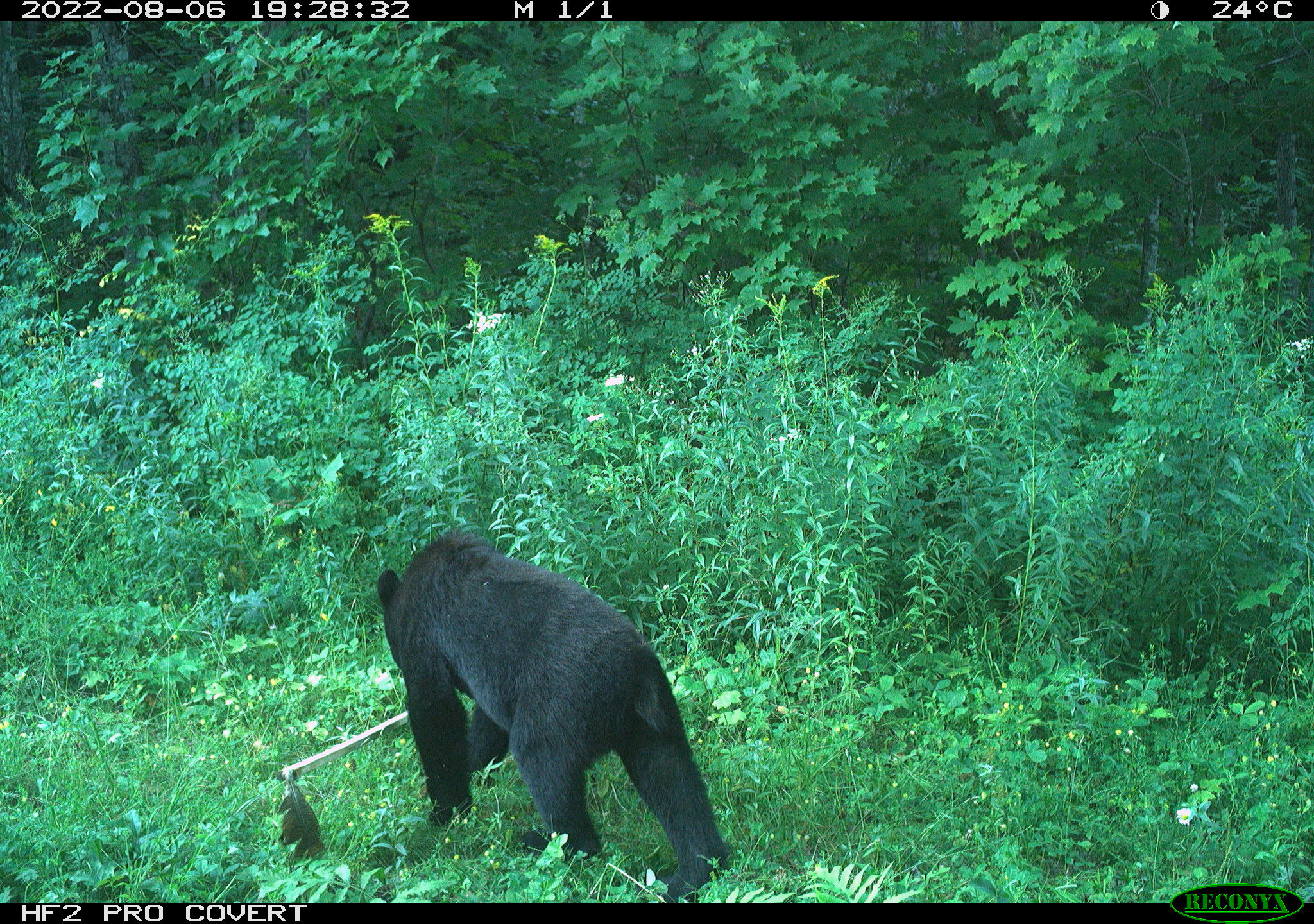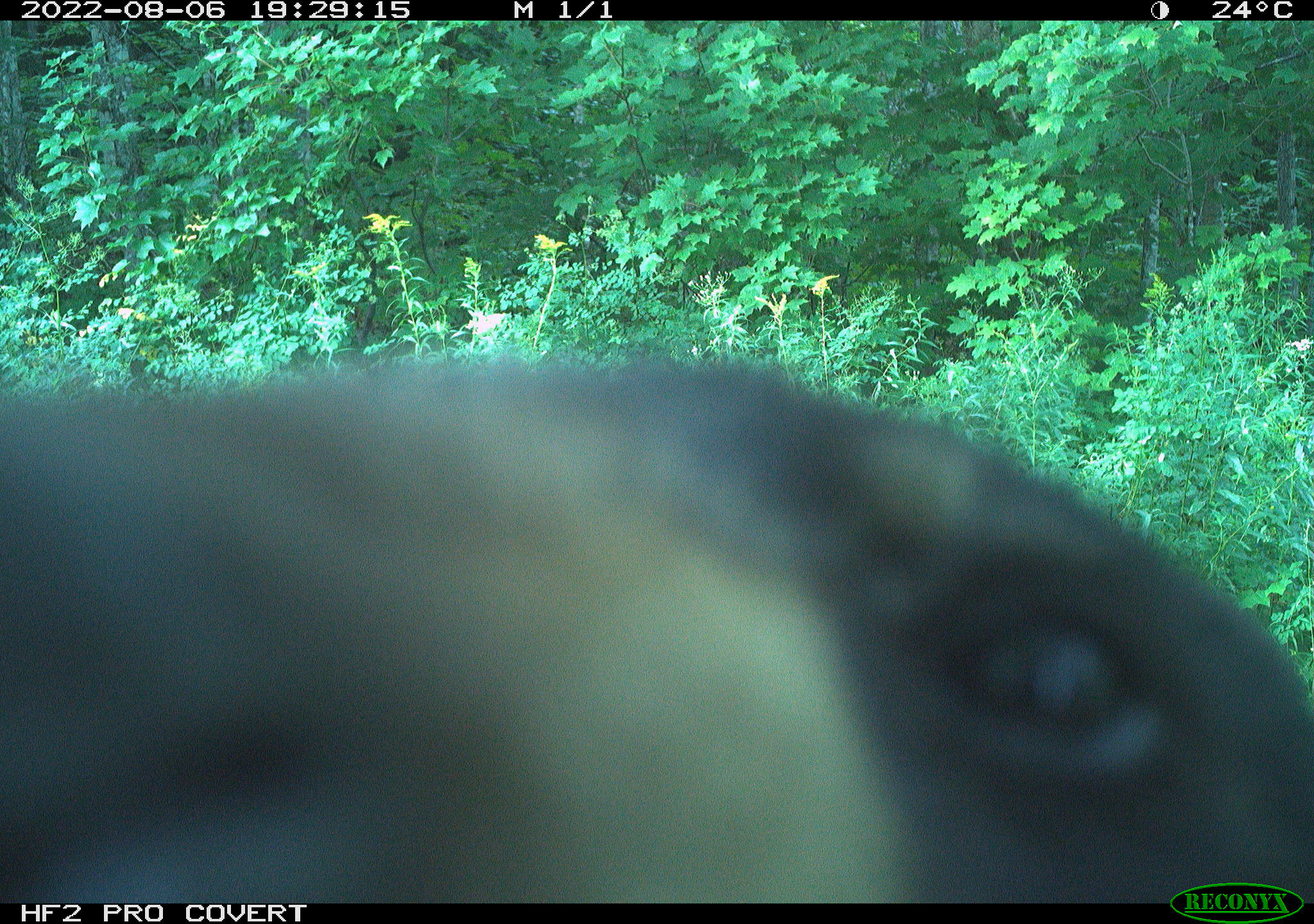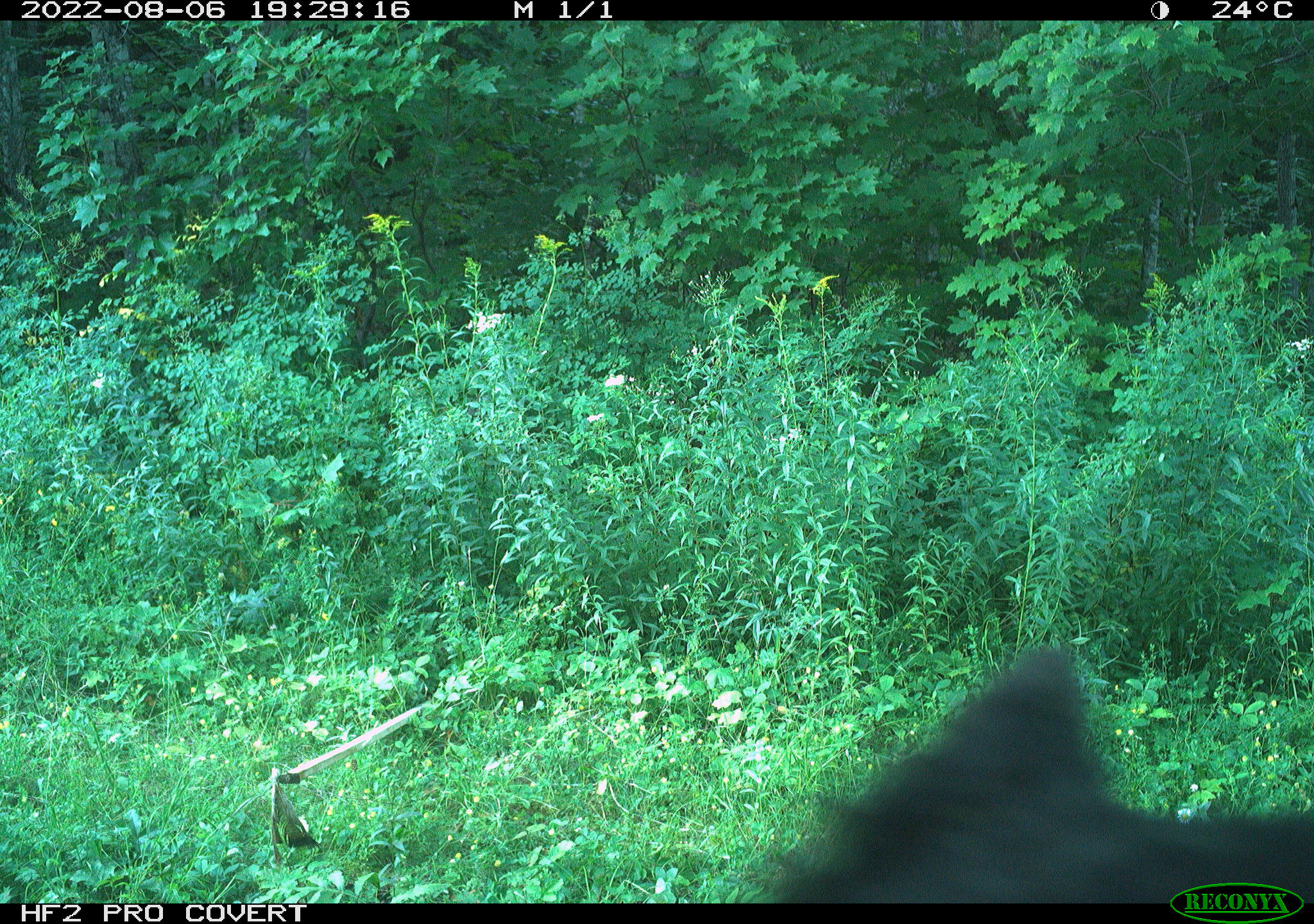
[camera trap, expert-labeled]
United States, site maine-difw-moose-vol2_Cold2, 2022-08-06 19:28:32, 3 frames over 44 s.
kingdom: Animalia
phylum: Chordata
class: Mammalia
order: Carnivora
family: Ursidae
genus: Ursus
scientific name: Ursus americanus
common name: black bear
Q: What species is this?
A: Black bear (Ursus americanus).